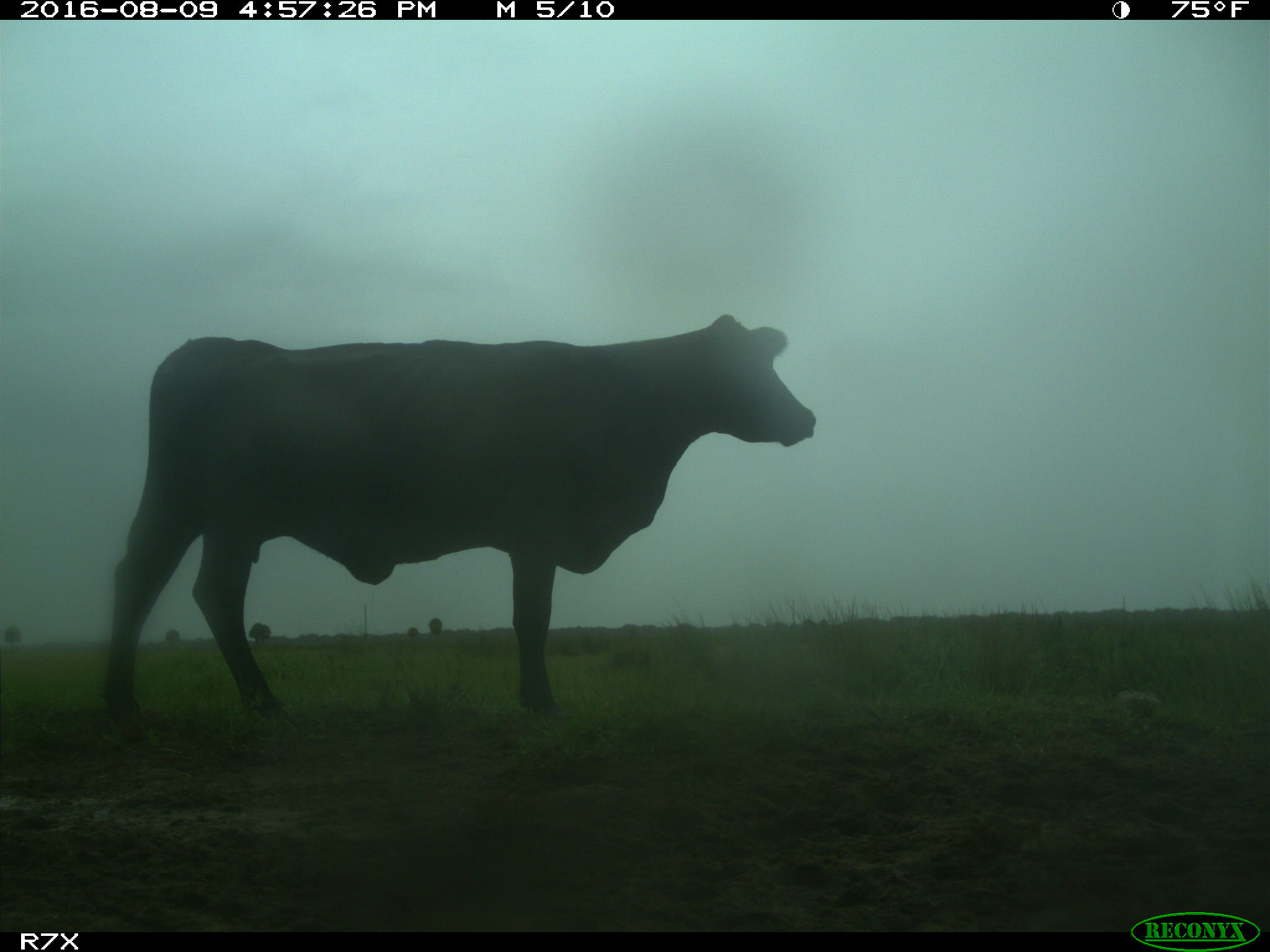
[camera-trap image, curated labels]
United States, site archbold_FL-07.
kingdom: Animalia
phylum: Chordata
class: Mammalia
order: Artiodactyla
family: Bovidae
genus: Bos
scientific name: Bos taurus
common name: domestic cow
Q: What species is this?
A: Bos taurus (domestic cow).